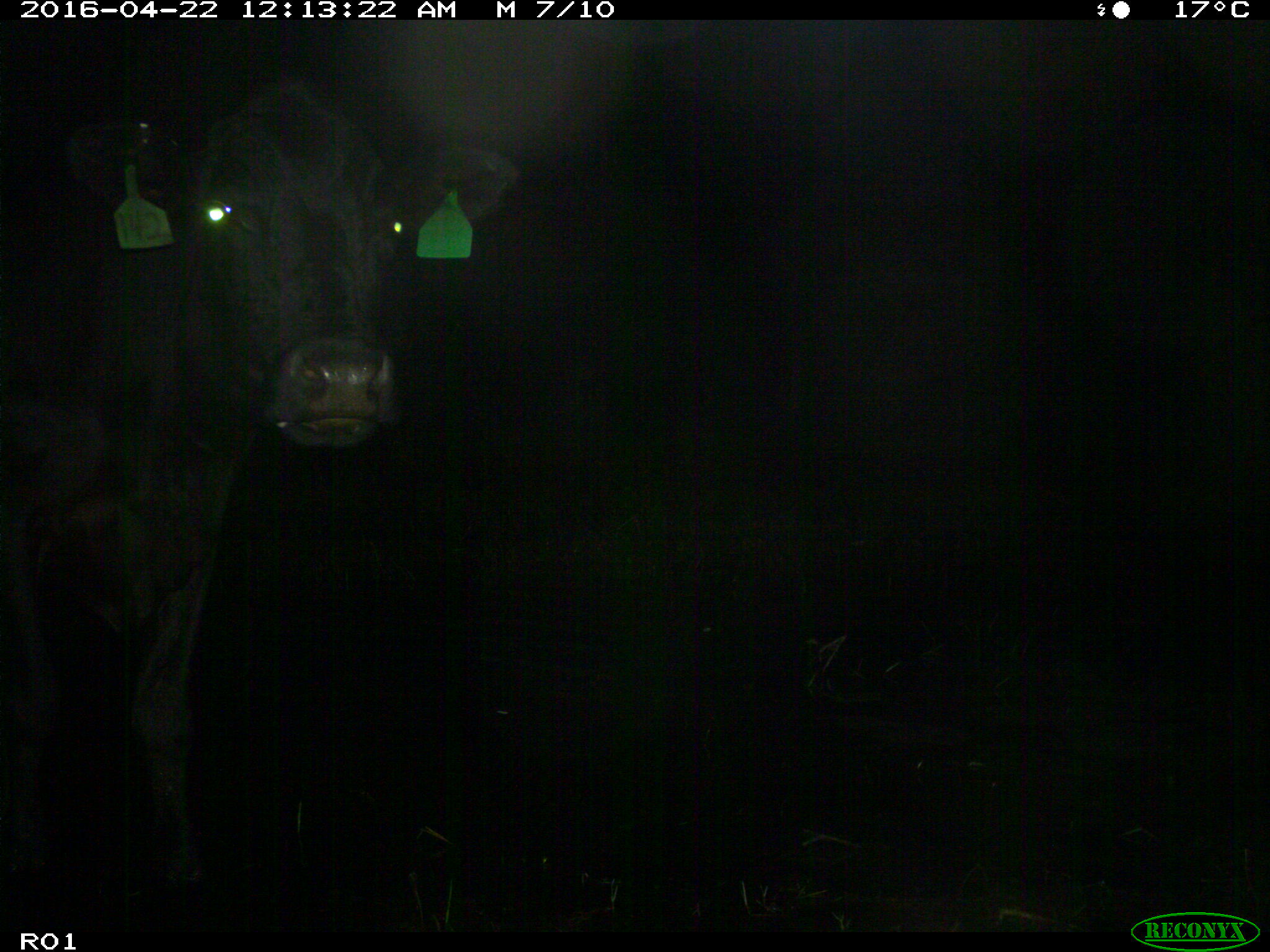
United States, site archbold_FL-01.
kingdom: Animalia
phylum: Chordata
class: Mammalia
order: Artiodactyla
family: Bovidae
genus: Bos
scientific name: Bos taurus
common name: domestic cow